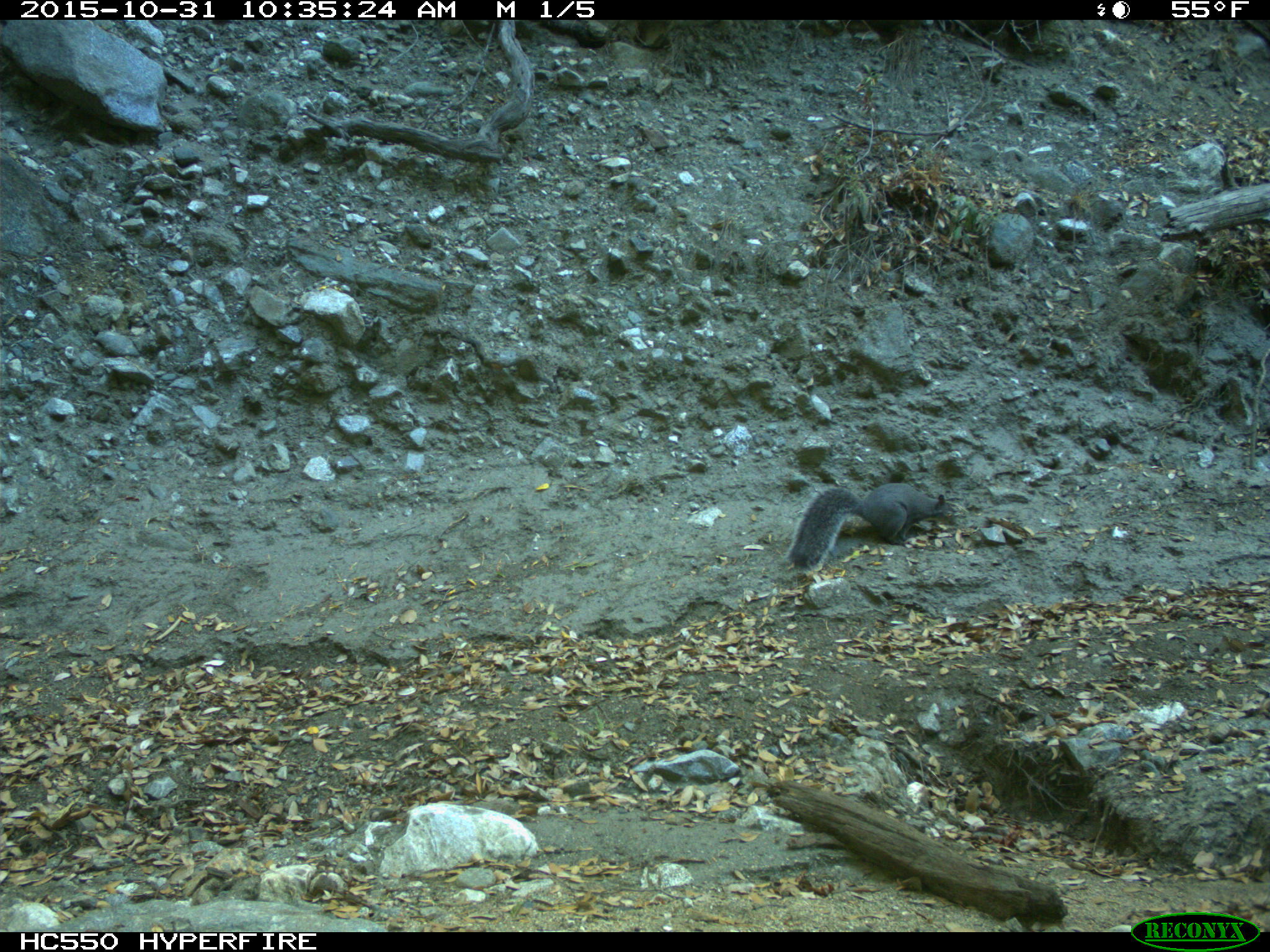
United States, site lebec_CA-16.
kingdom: Animalia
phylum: Chordata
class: Mammalia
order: Rodentia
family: Sciuridae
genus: Sciurus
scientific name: Sciurus carolinensis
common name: eastern gray squirrel